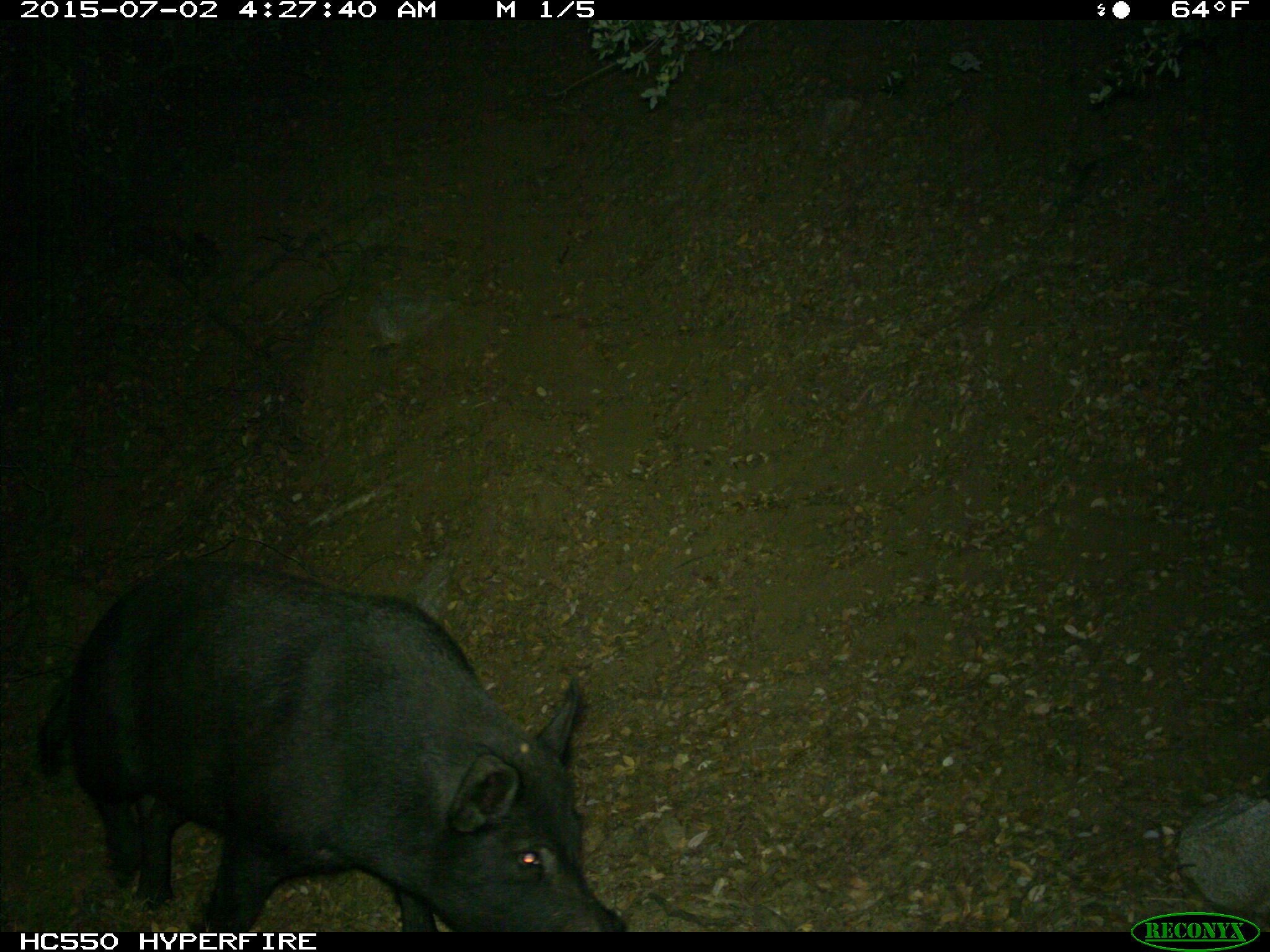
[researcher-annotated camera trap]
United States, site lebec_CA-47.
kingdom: Animalia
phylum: Chordata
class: Mammalia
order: Artiodactyla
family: Suidae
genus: Sus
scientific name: Sus scrofa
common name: wild boar